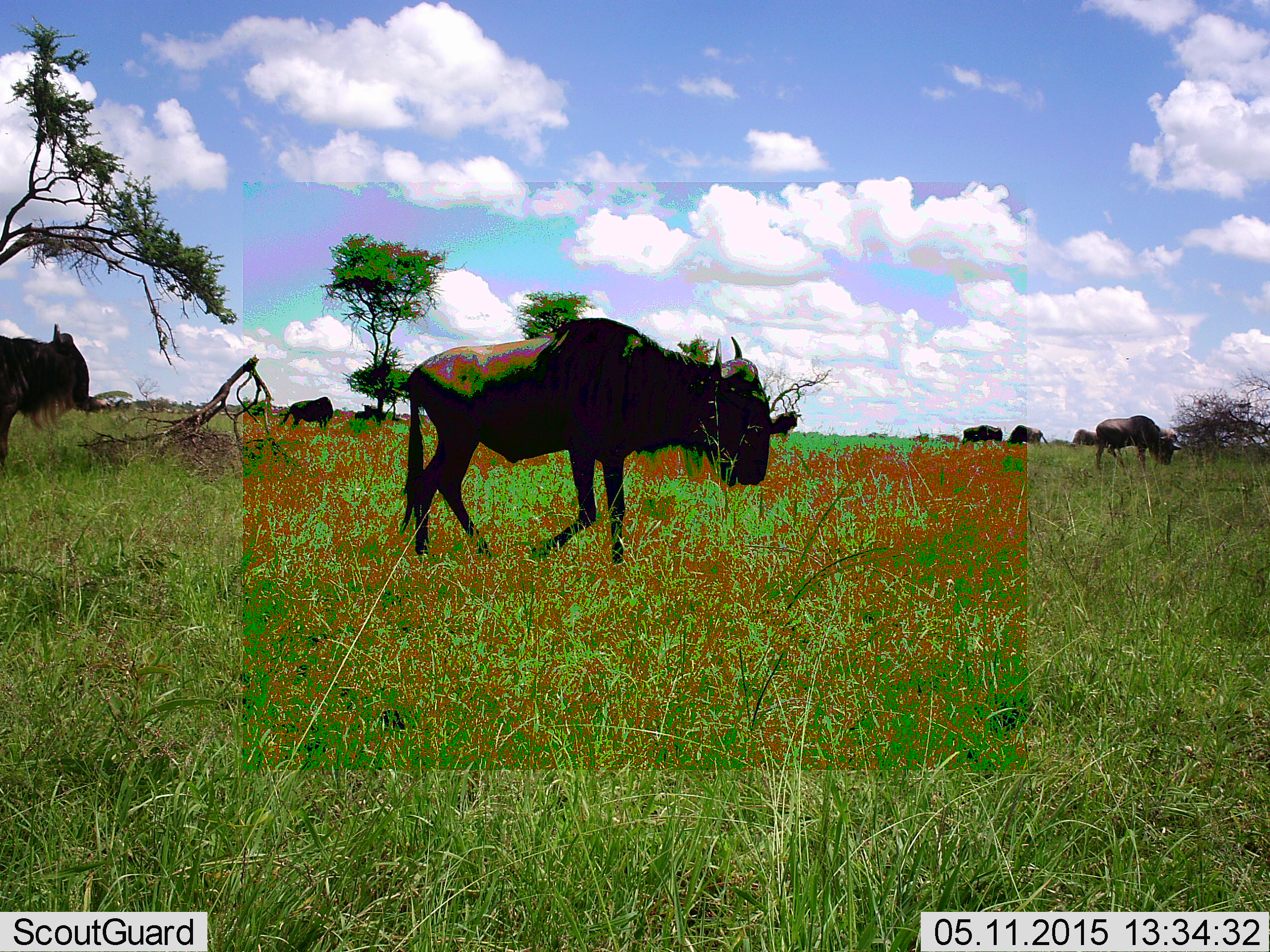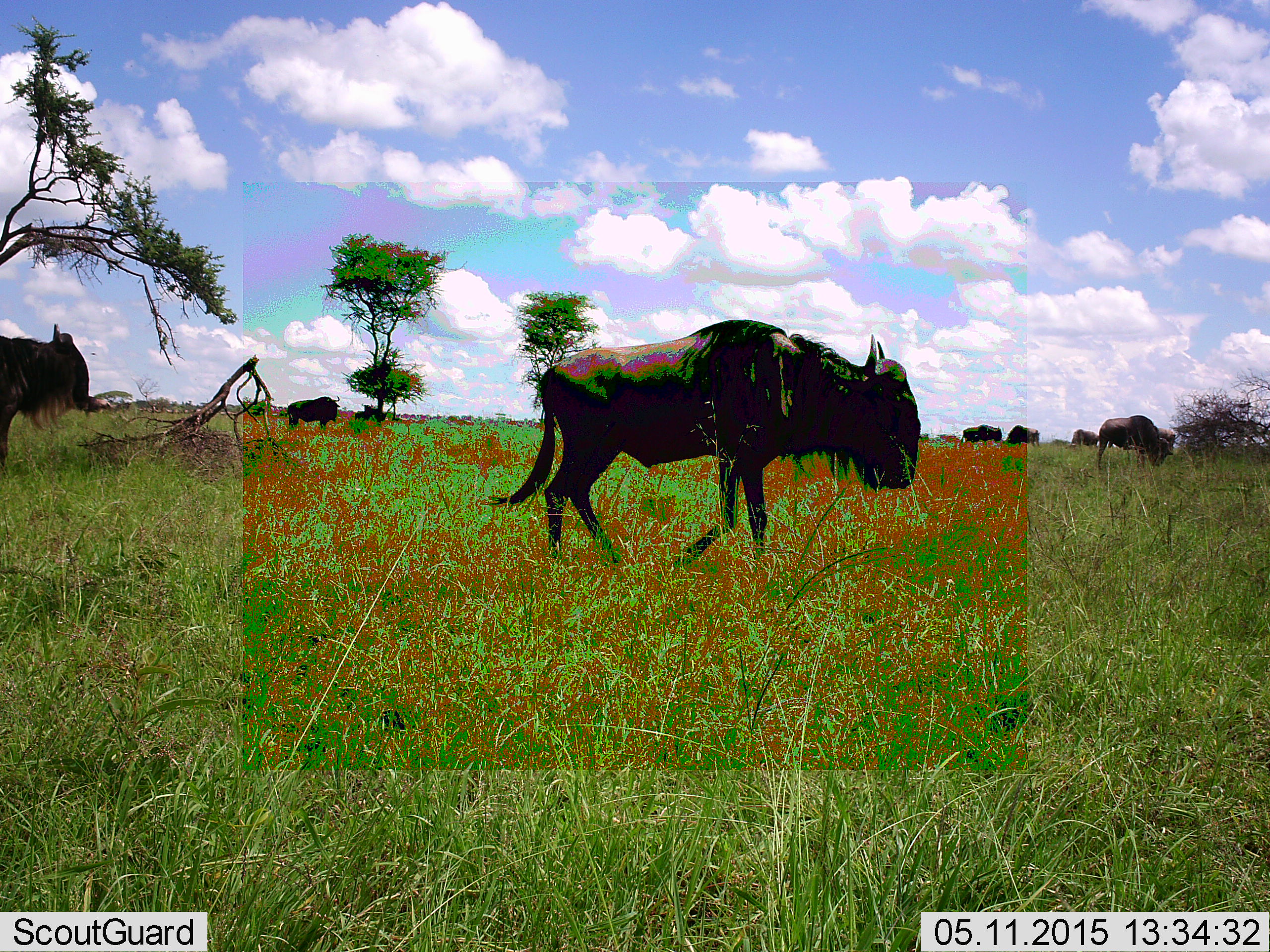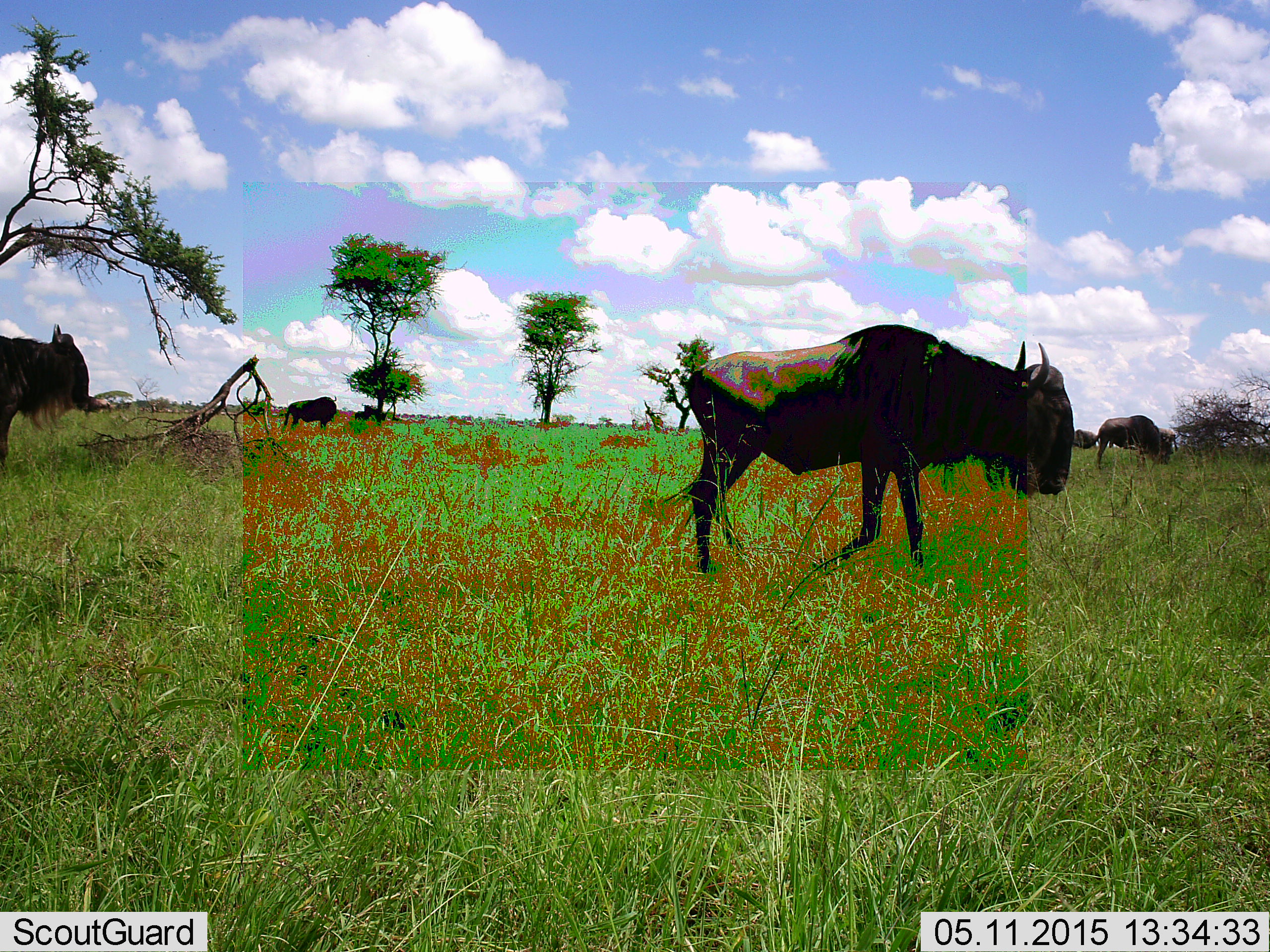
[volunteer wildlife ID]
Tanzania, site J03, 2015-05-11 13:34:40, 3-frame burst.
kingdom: Animalia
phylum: Chordata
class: Mammalia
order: Artiodactyla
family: Bovidae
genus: Connochaetes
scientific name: Connochaetes taurinus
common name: blue wildebeest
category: wildebeest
Wildebeest (blue wildebeest) (Connochaetes taurinus), count 8. Behavior (volunteer vote fractions): standing 60%, resting 0%, moving 80%, interacting 0%. Young present (vote fraction): 0%. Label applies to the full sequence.